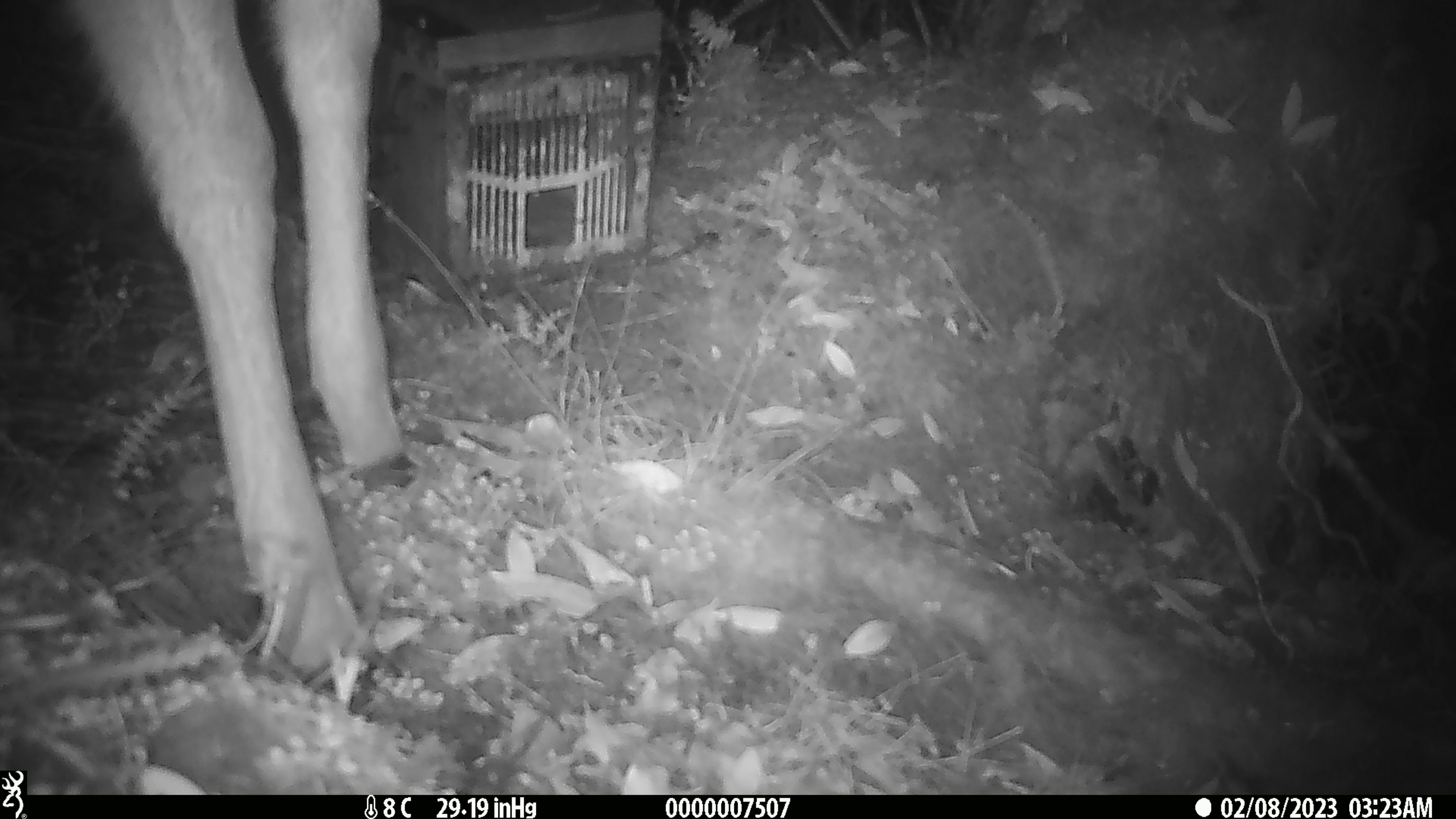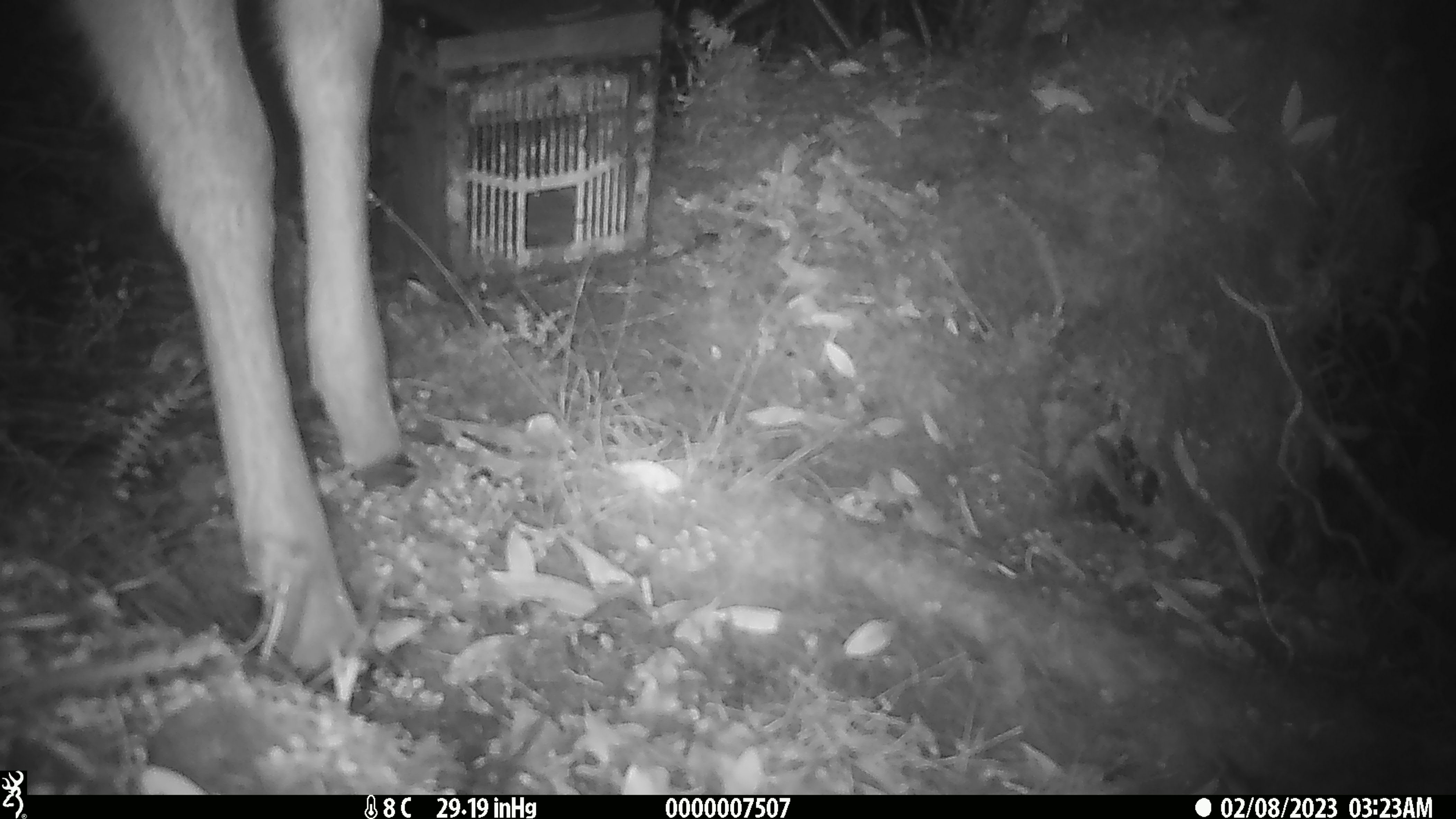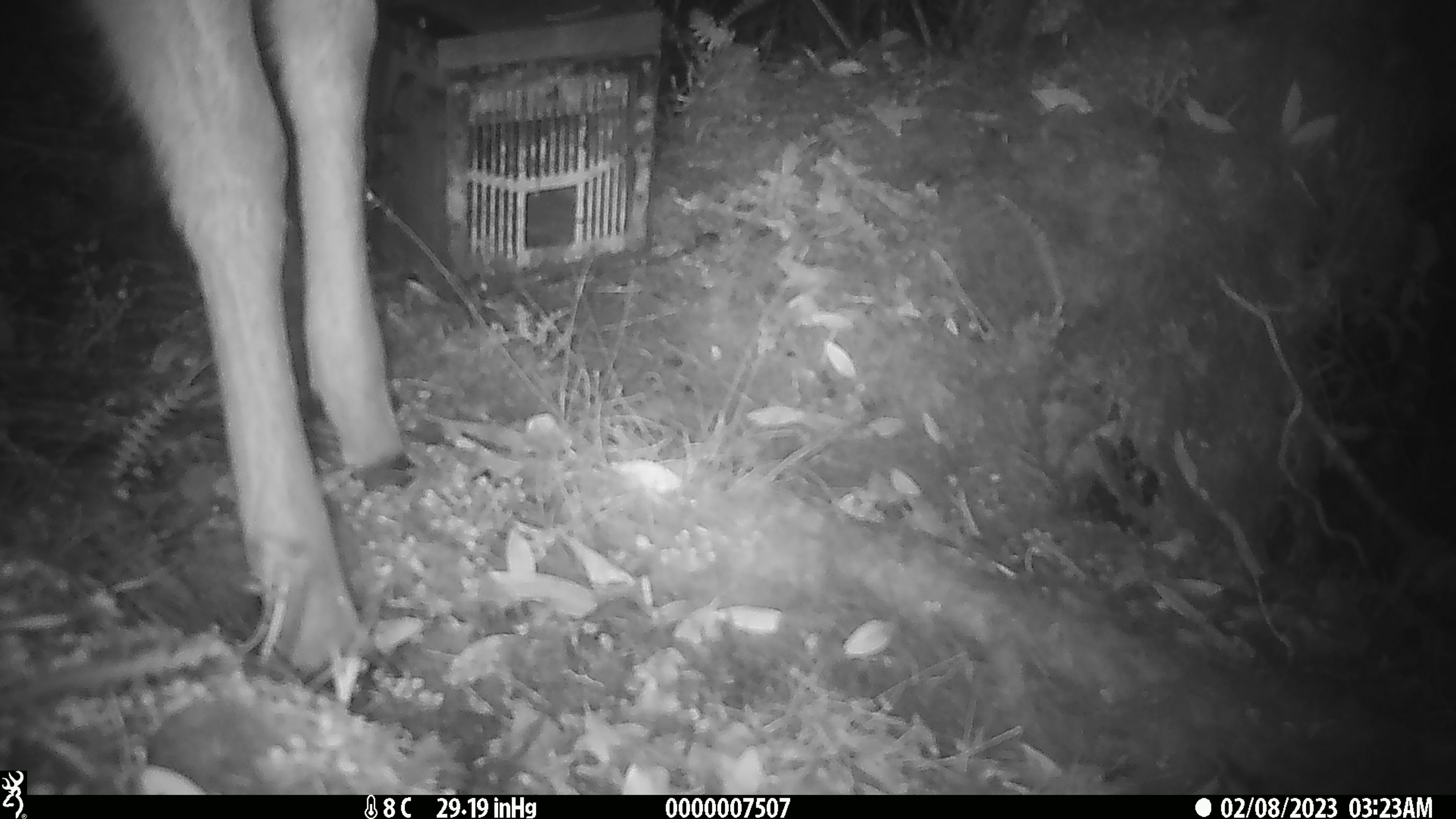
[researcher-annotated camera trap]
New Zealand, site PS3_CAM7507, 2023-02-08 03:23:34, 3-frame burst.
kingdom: Animalia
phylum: Chordata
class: Mammalia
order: Artiodactyla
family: Cervidae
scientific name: Cervidae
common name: deer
Deer (Cervidae).